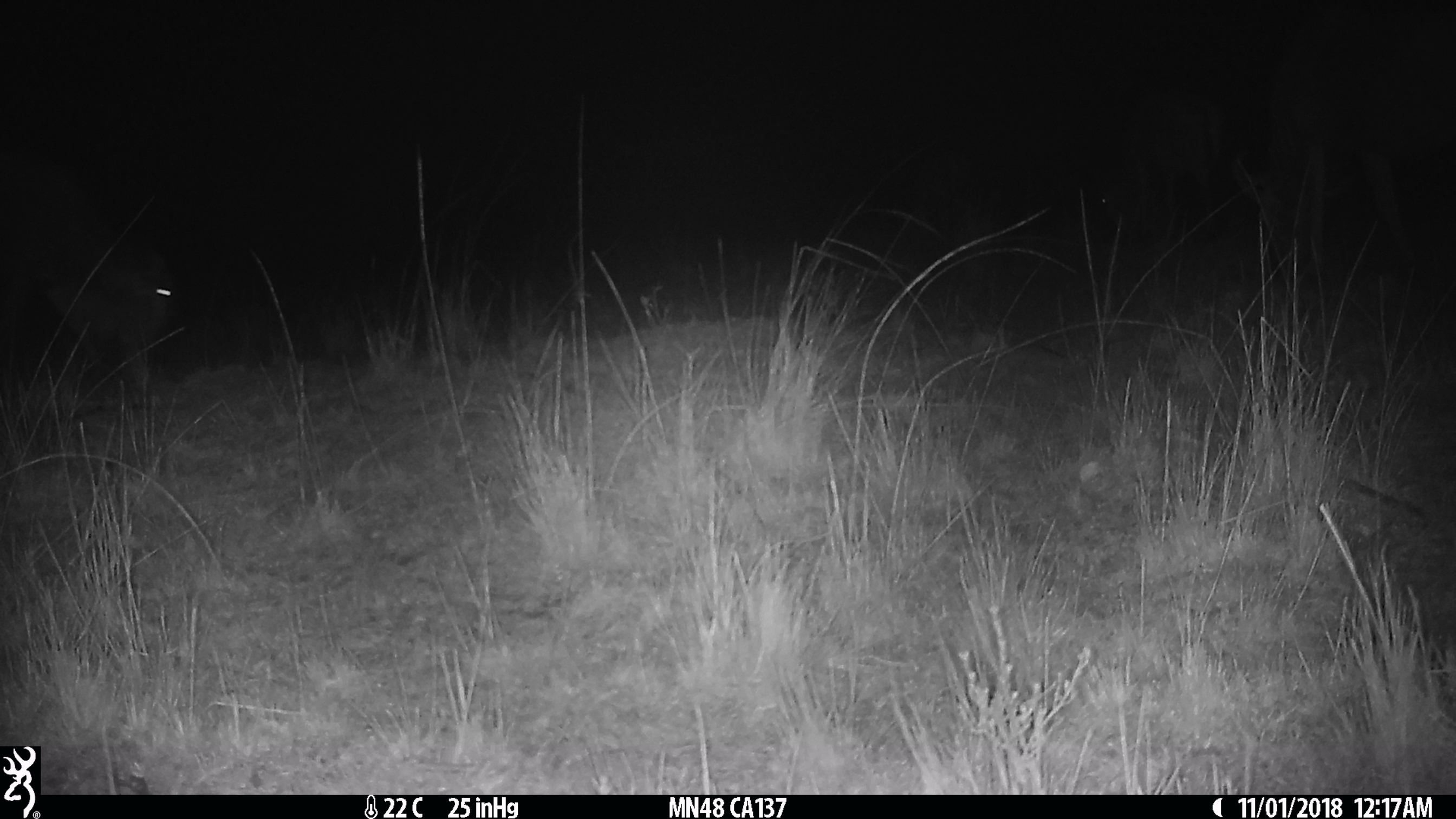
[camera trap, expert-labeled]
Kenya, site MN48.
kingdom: Animalia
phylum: Chordata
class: Mammalia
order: Artiodactyla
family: Bovidae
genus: Connochaetes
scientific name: Connochaetes taurinus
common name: blue wildebeest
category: wildebeest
Wildebeest (blue wildebeest) (Connochaetes taurinus).